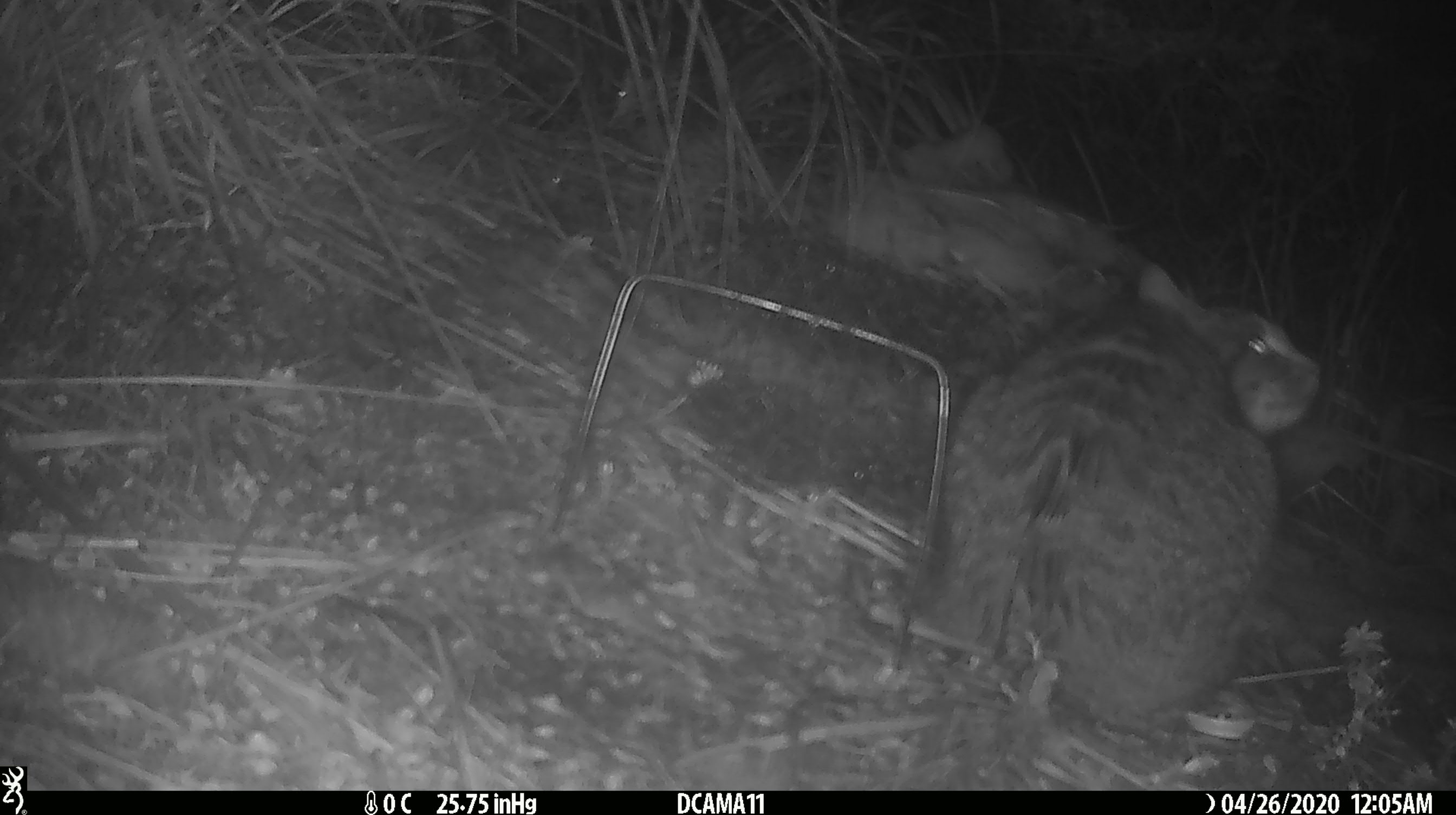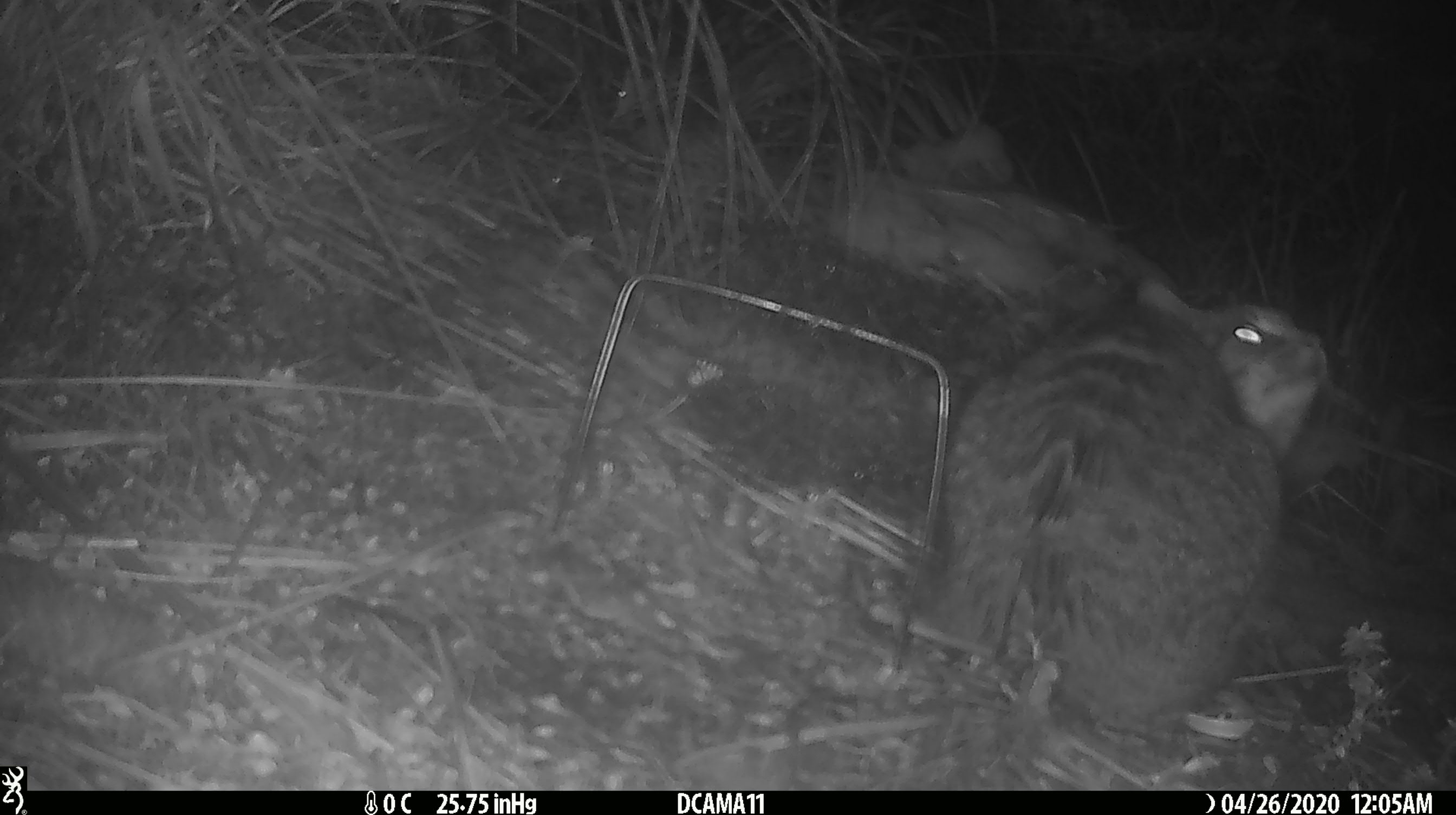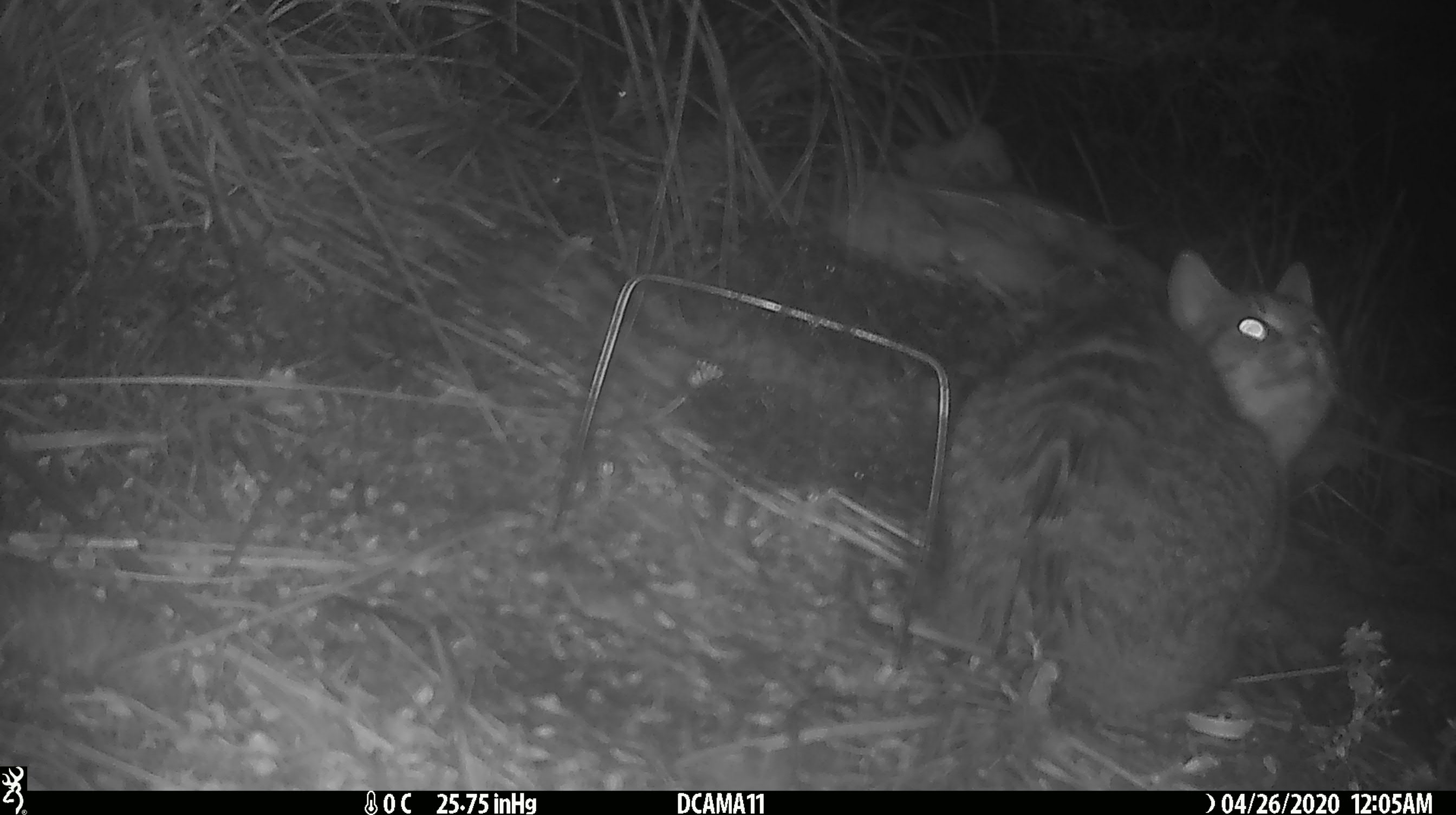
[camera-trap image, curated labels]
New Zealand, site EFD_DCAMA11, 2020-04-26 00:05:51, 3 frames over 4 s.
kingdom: Animalia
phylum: Chordata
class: Mammalia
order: Carnivora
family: Felidae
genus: Felis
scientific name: Felis catus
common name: domestic cat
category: cat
Cat (domestic cat) (Felis catus).